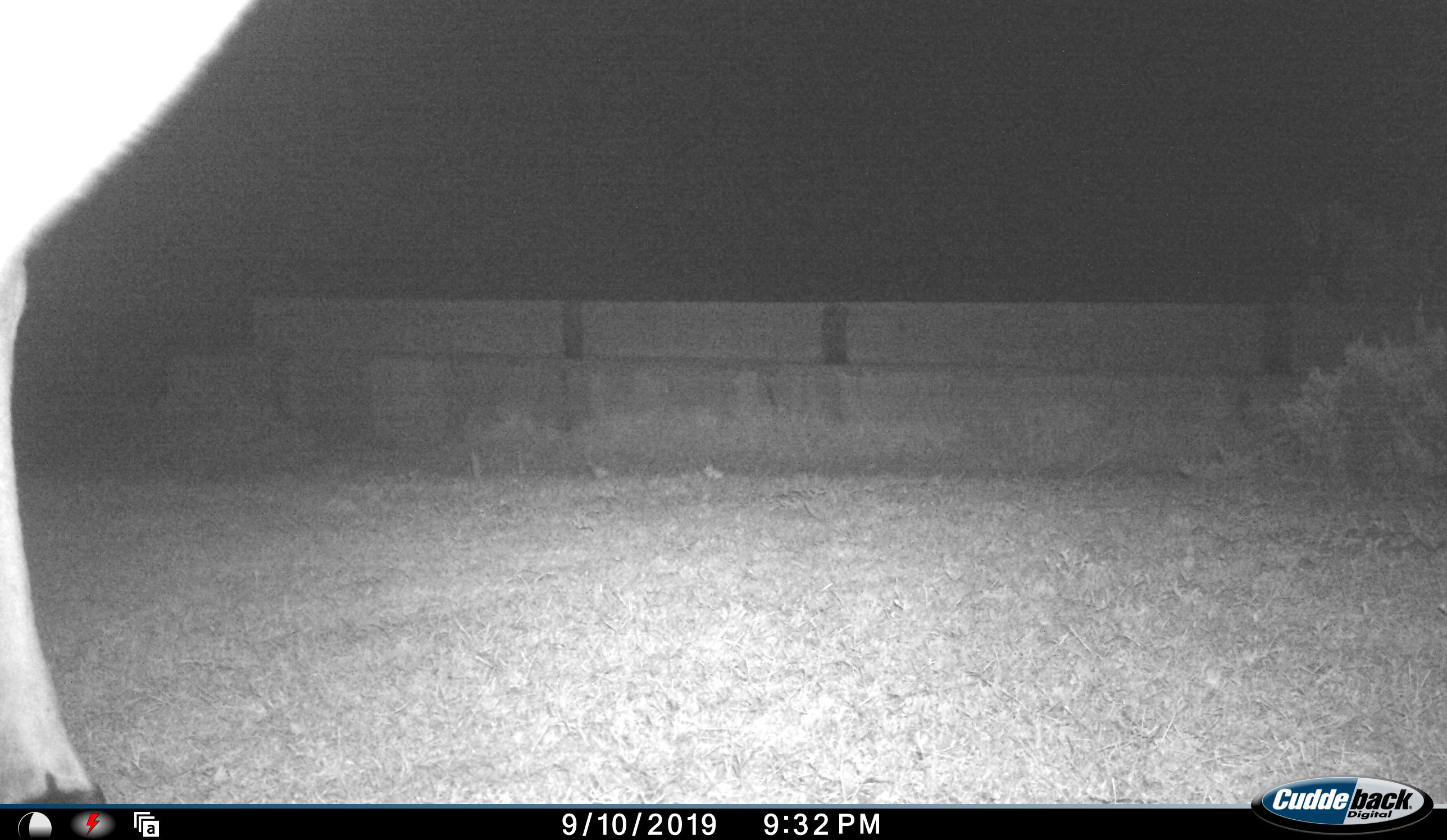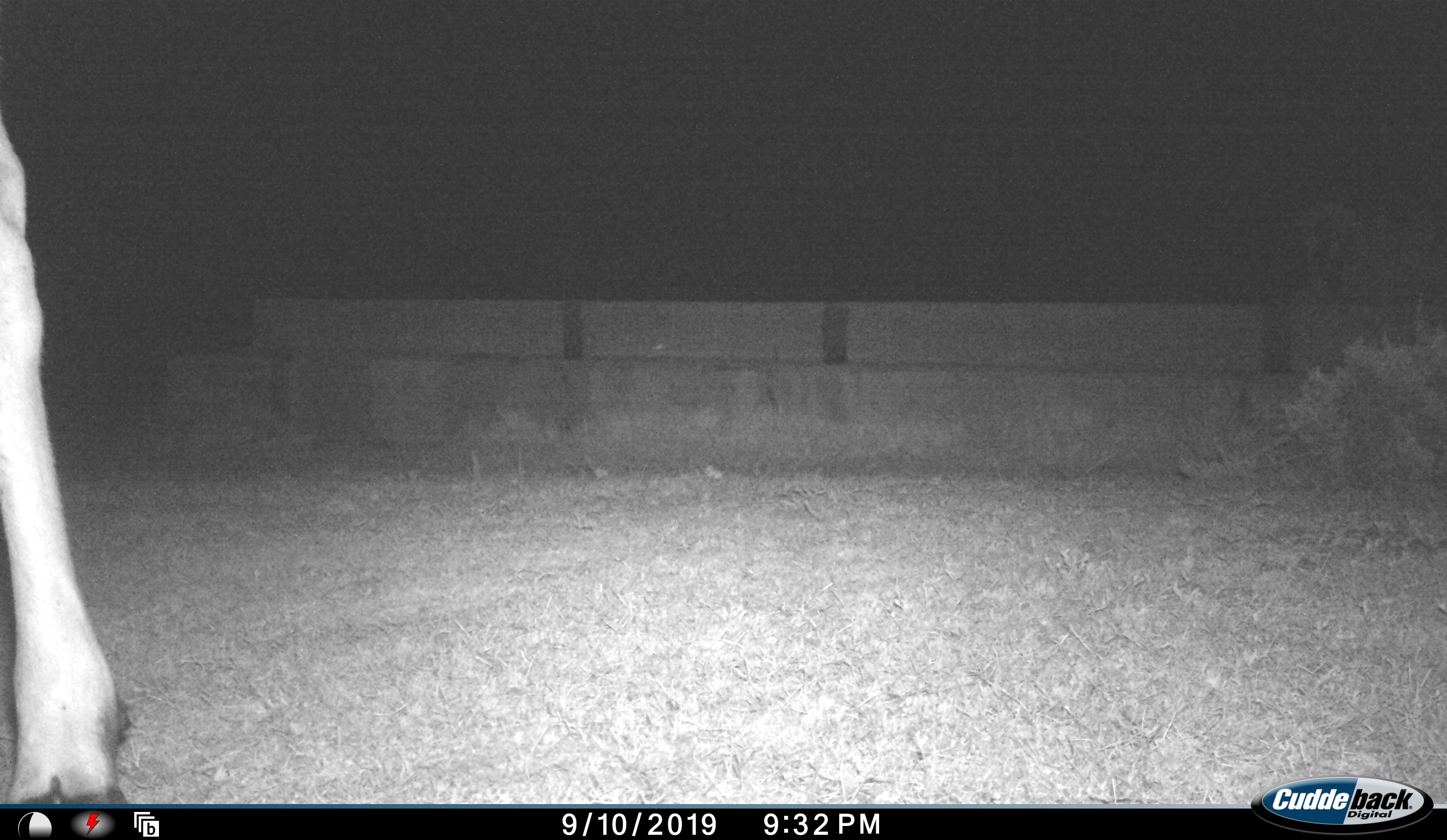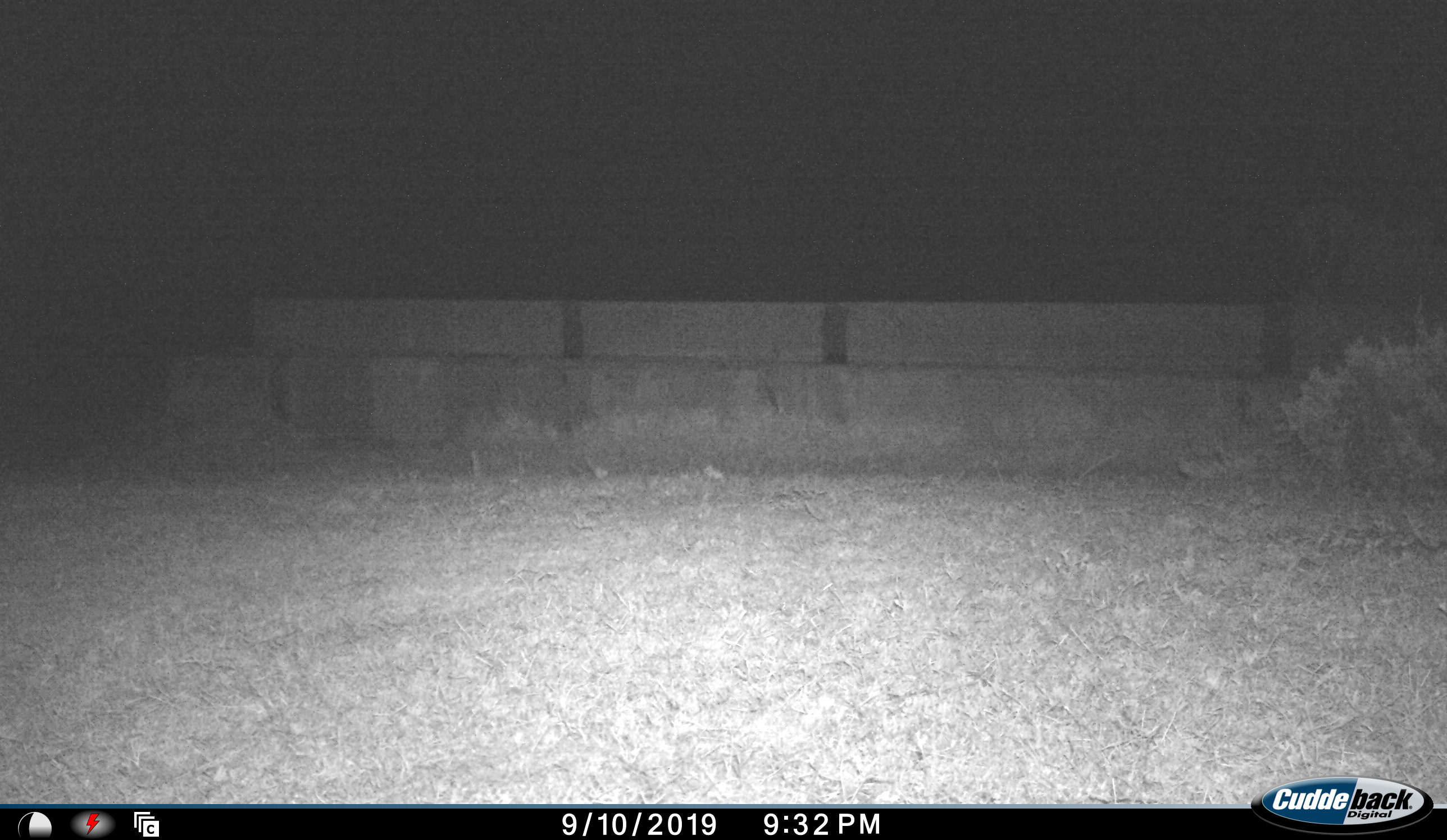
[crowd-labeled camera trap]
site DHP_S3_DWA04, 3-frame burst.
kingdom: Animalia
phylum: Chordata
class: Mammalia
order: Artiodactyla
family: Bovidae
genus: Tragelaphus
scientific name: Tragelaphus oryx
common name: eland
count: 1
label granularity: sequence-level